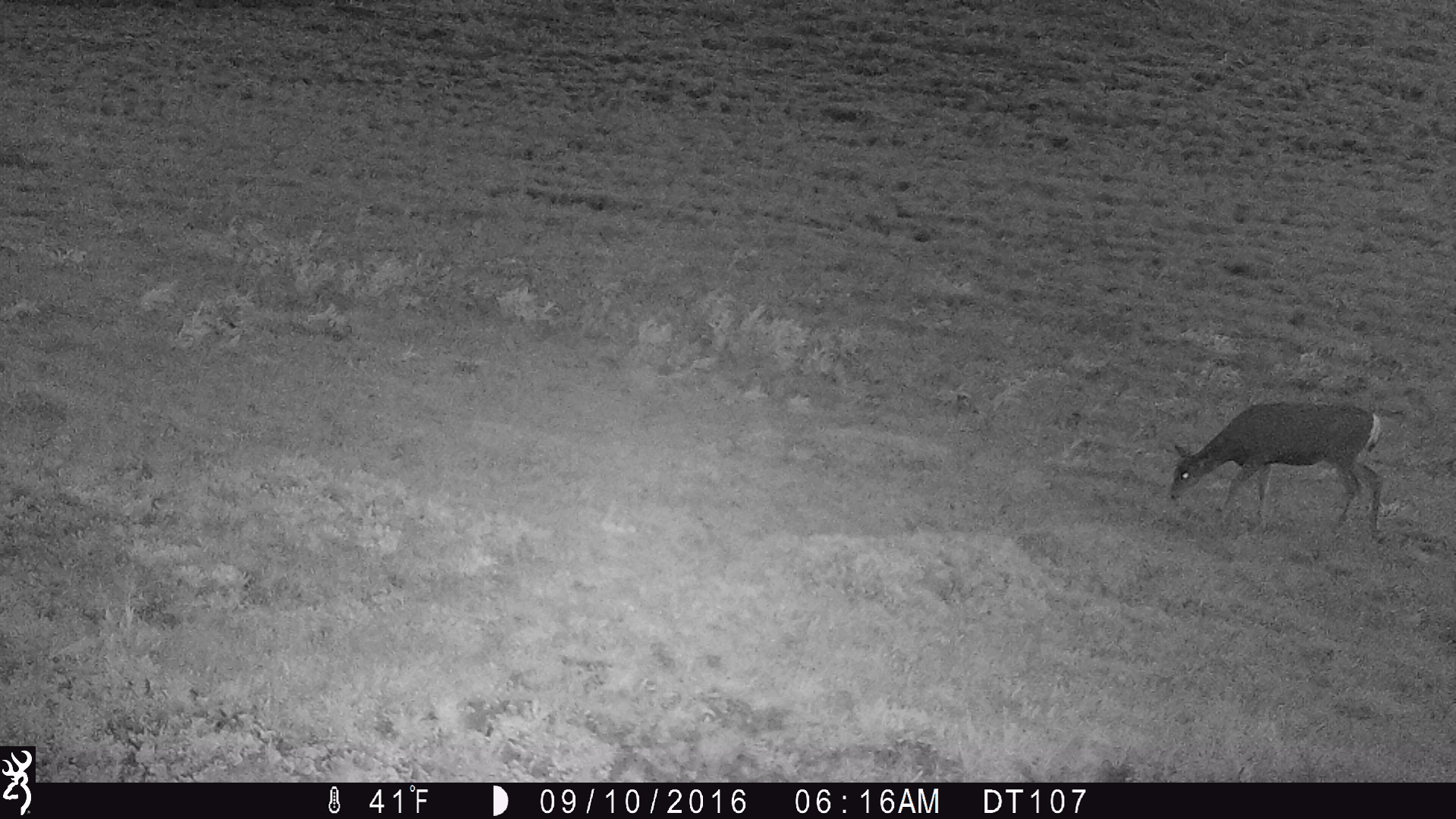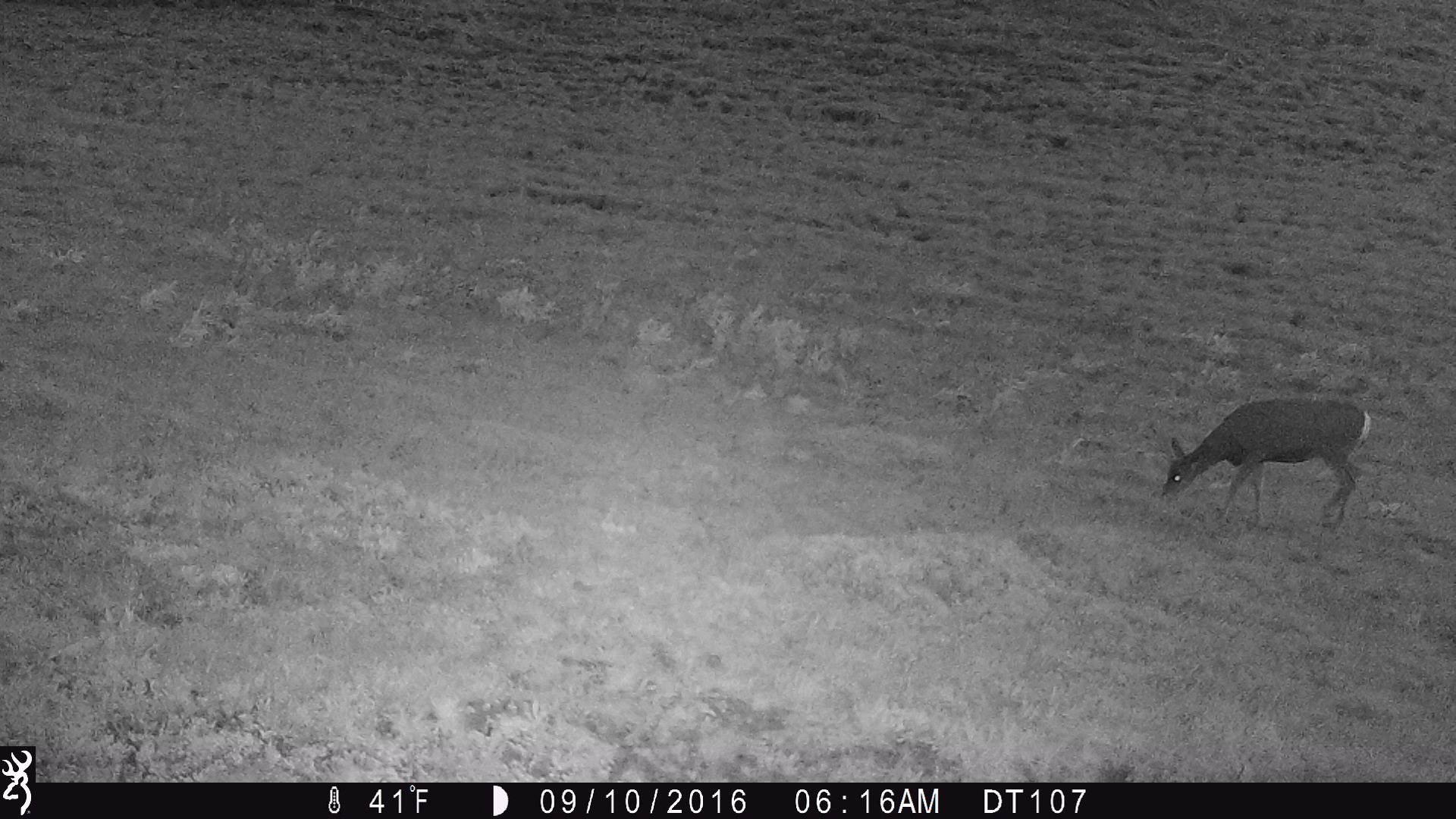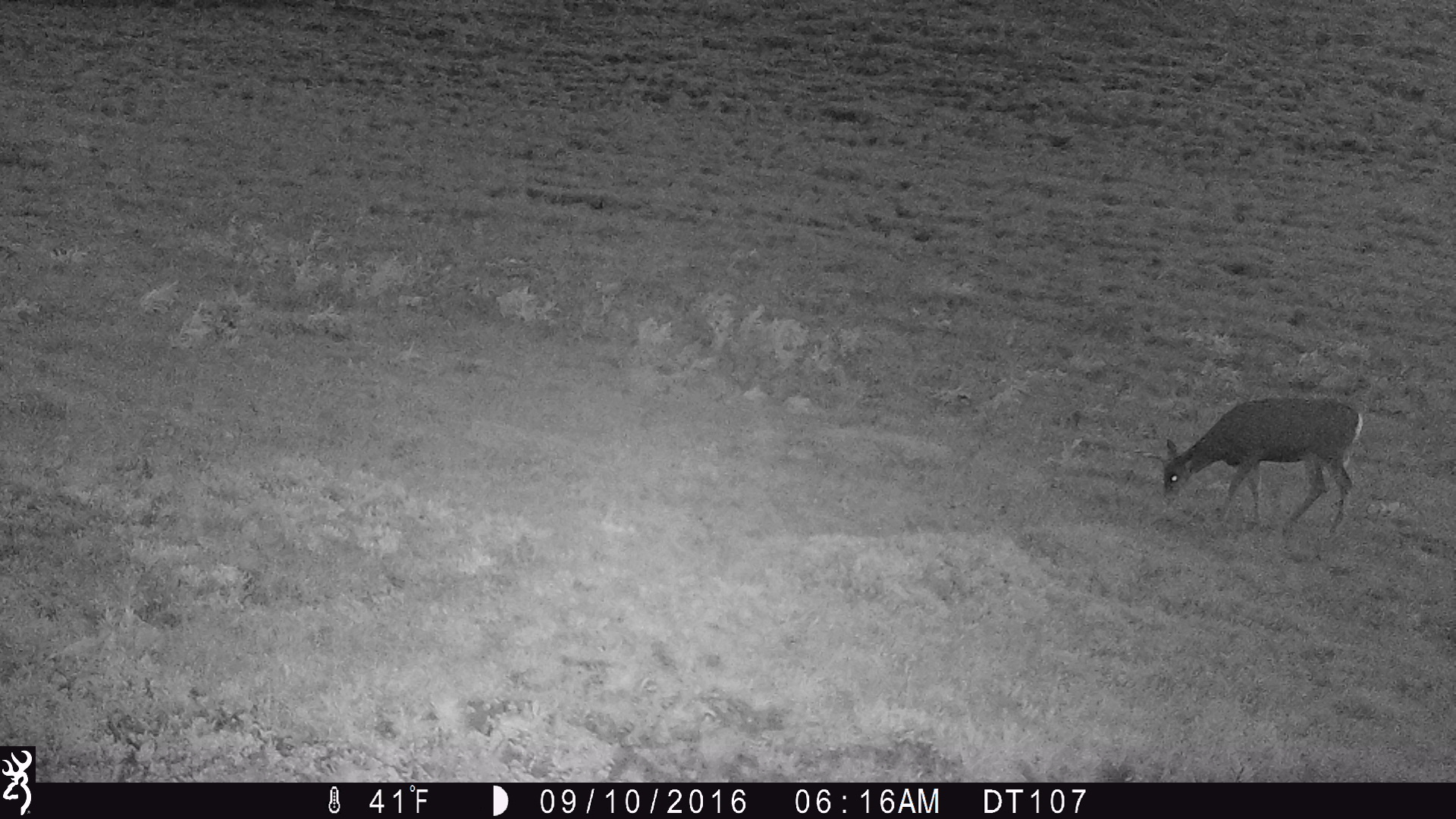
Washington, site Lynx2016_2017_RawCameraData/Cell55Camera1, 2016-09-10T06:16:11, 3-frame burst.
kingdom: Animalia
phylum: Chordata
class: Mammalia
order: Artiodactyla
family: Cervidae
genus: Odocoileus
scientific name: Odocoileus hemionus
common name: mule deer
Odocoileus hemionus (mule deer). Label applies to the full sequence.